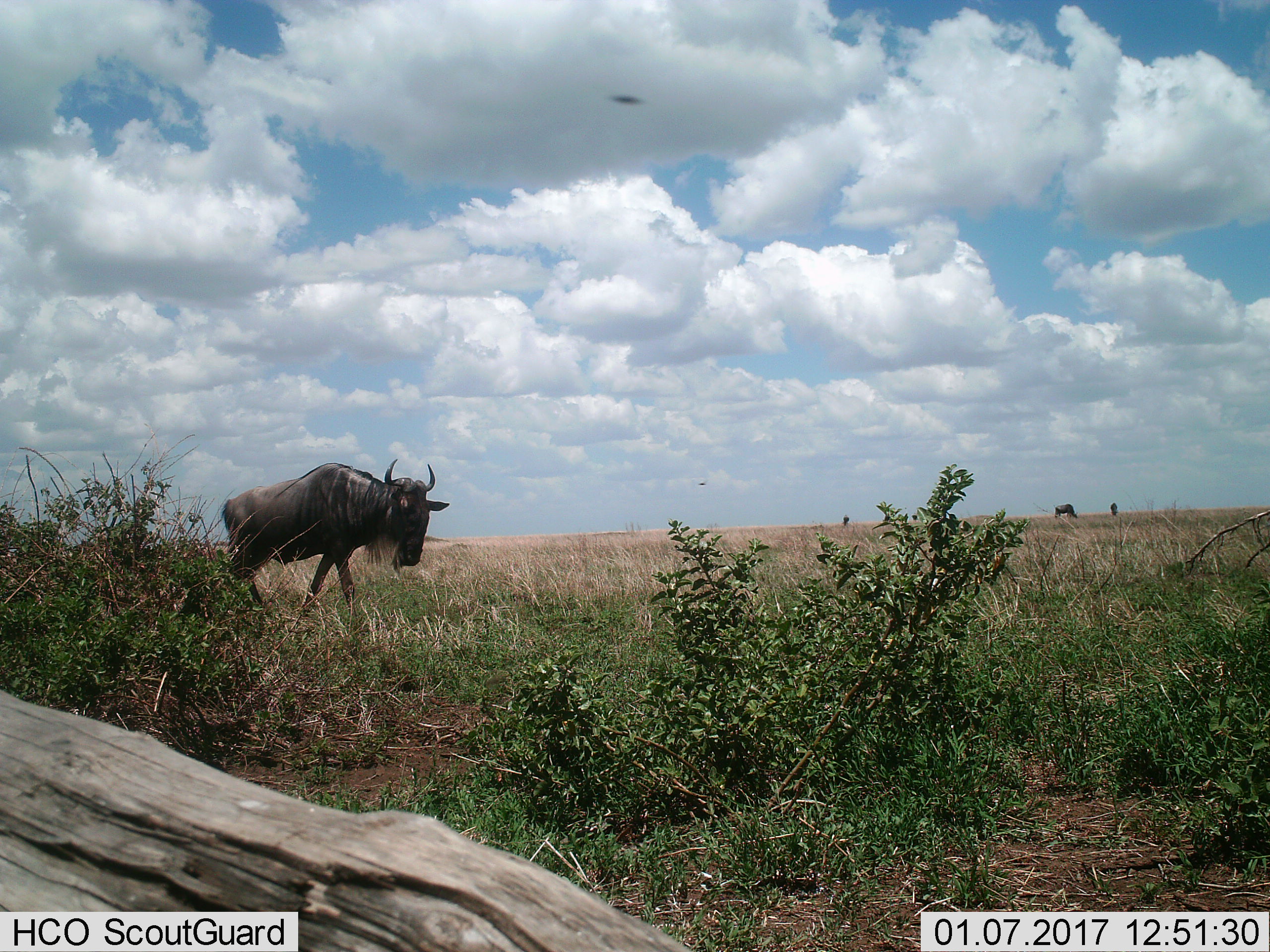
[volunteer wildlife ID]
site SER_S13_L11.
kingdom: Animalia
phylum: Chordata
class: Mammalia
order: Artiodactyla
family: Bovidae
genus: Connochaetes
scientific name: Connochaetes taurinus taurinus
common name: blue wildebeest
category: wildebeestblue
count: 2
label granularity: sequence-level